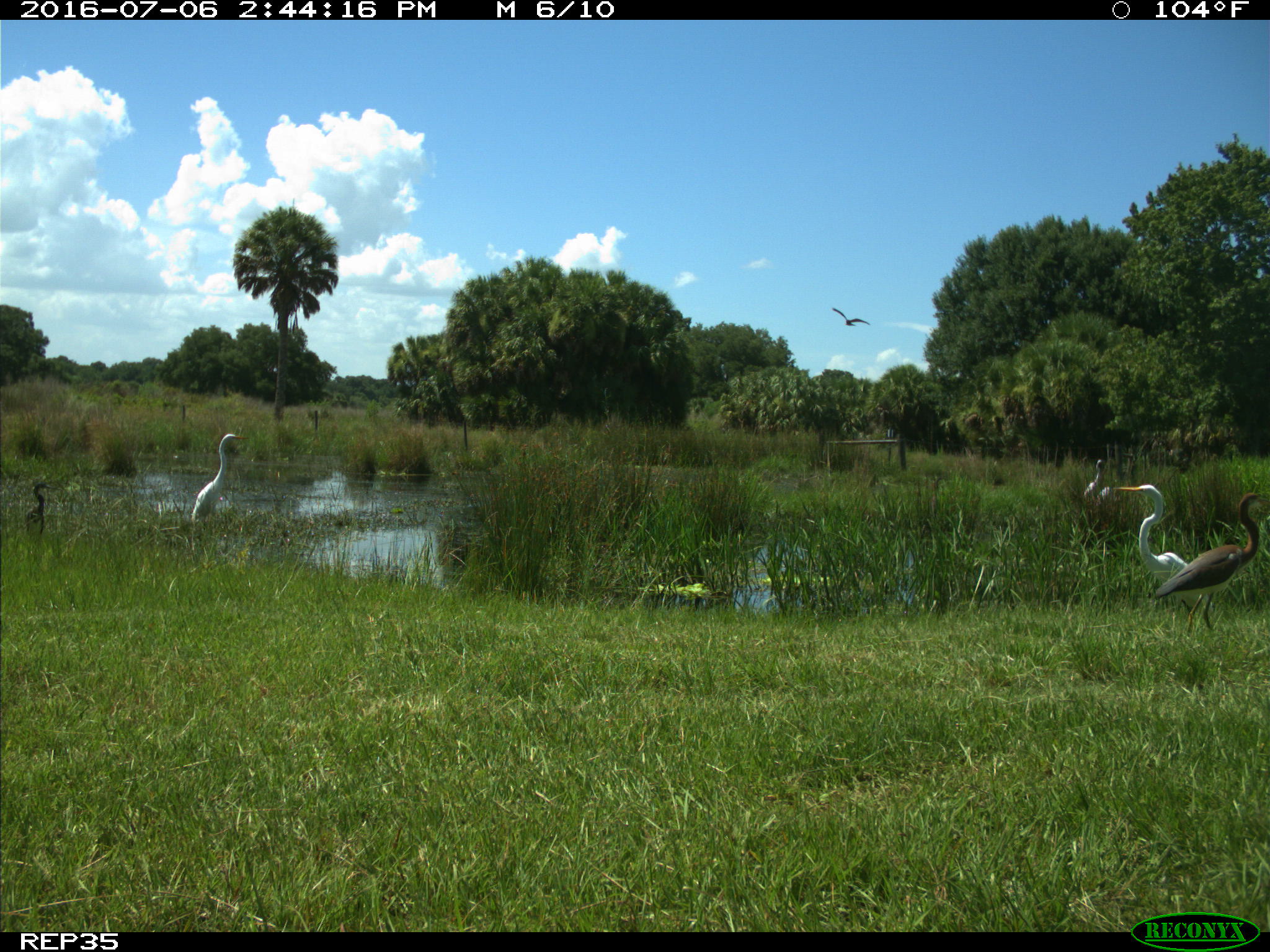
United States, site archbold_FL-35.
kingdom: Animalia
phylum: Chordata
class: Aves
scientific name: Aves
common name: birds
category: unidentified bird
Unidentified bird (birds) (Aves).